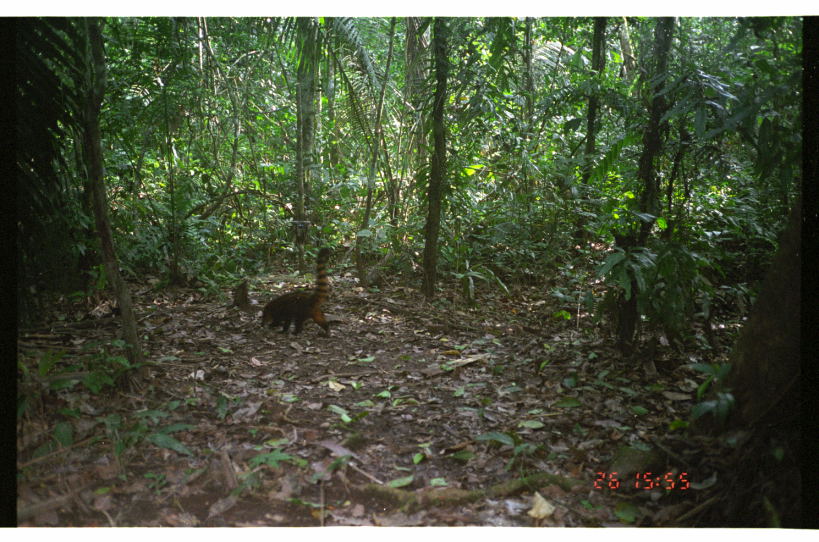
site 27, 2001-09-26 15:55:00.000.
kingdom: Animalia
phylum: Chordata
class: Mammalia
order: Carnivora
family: Procyonidae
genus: Nasua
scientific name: Nasua nasua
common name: south american coati